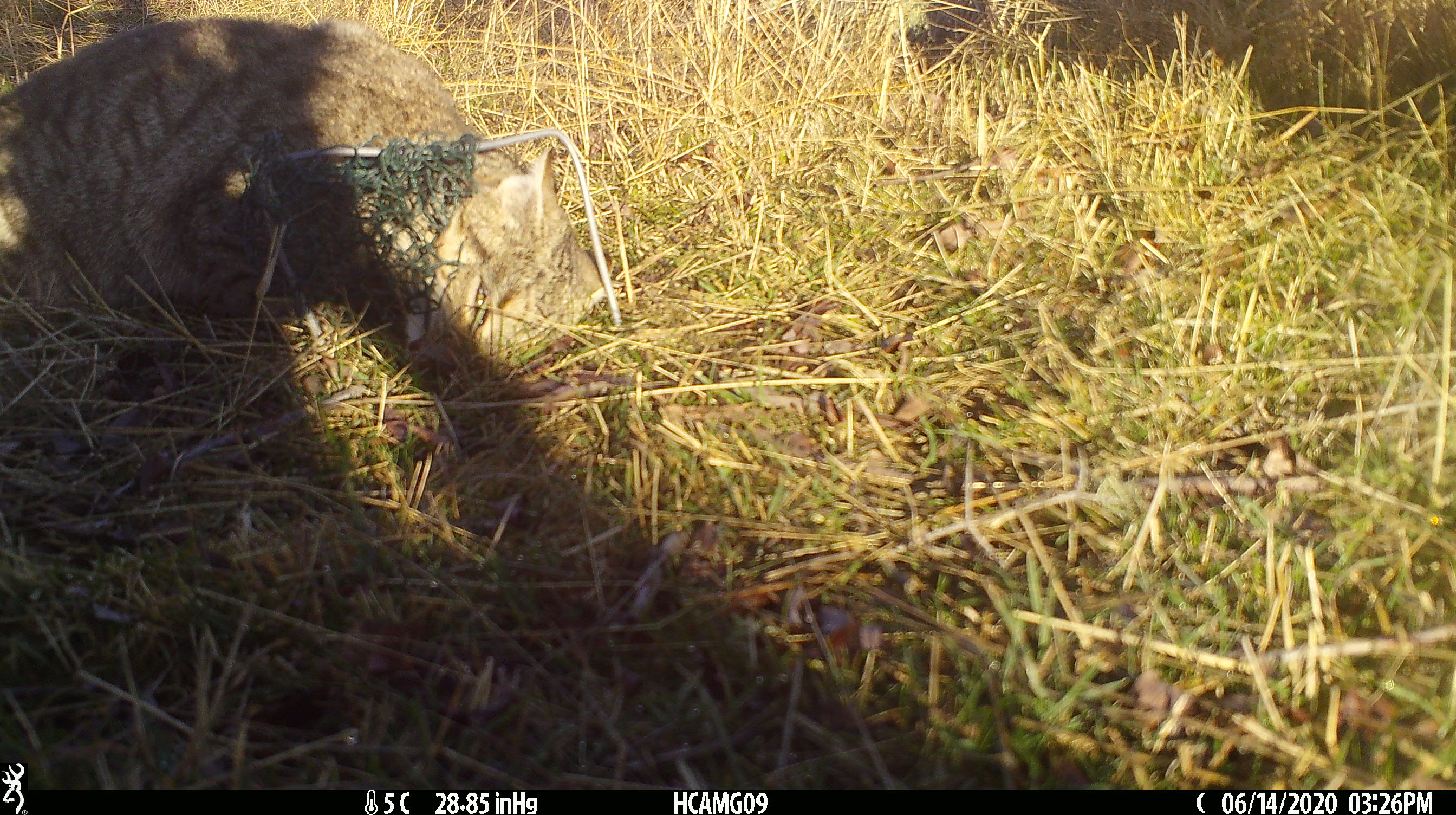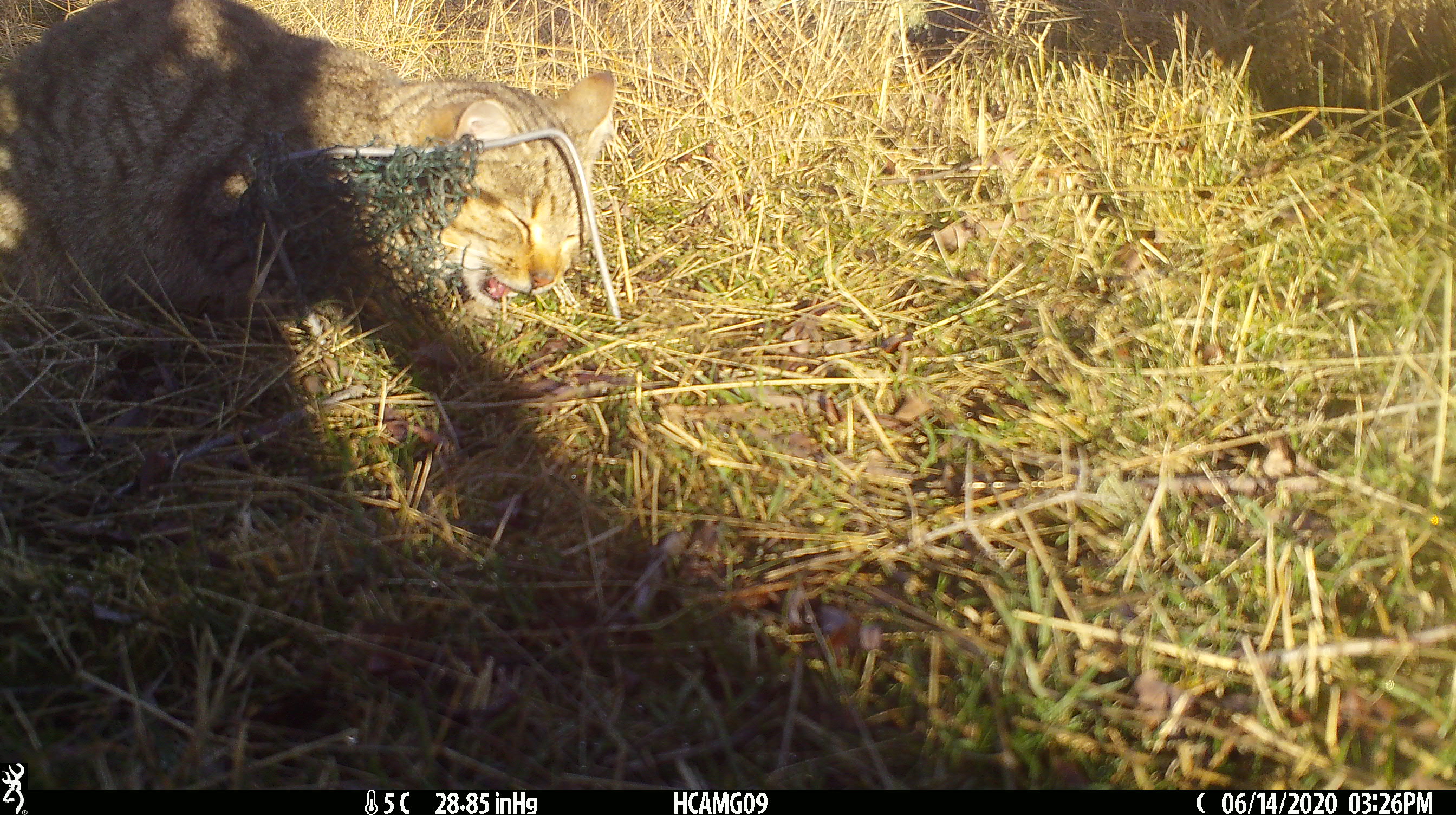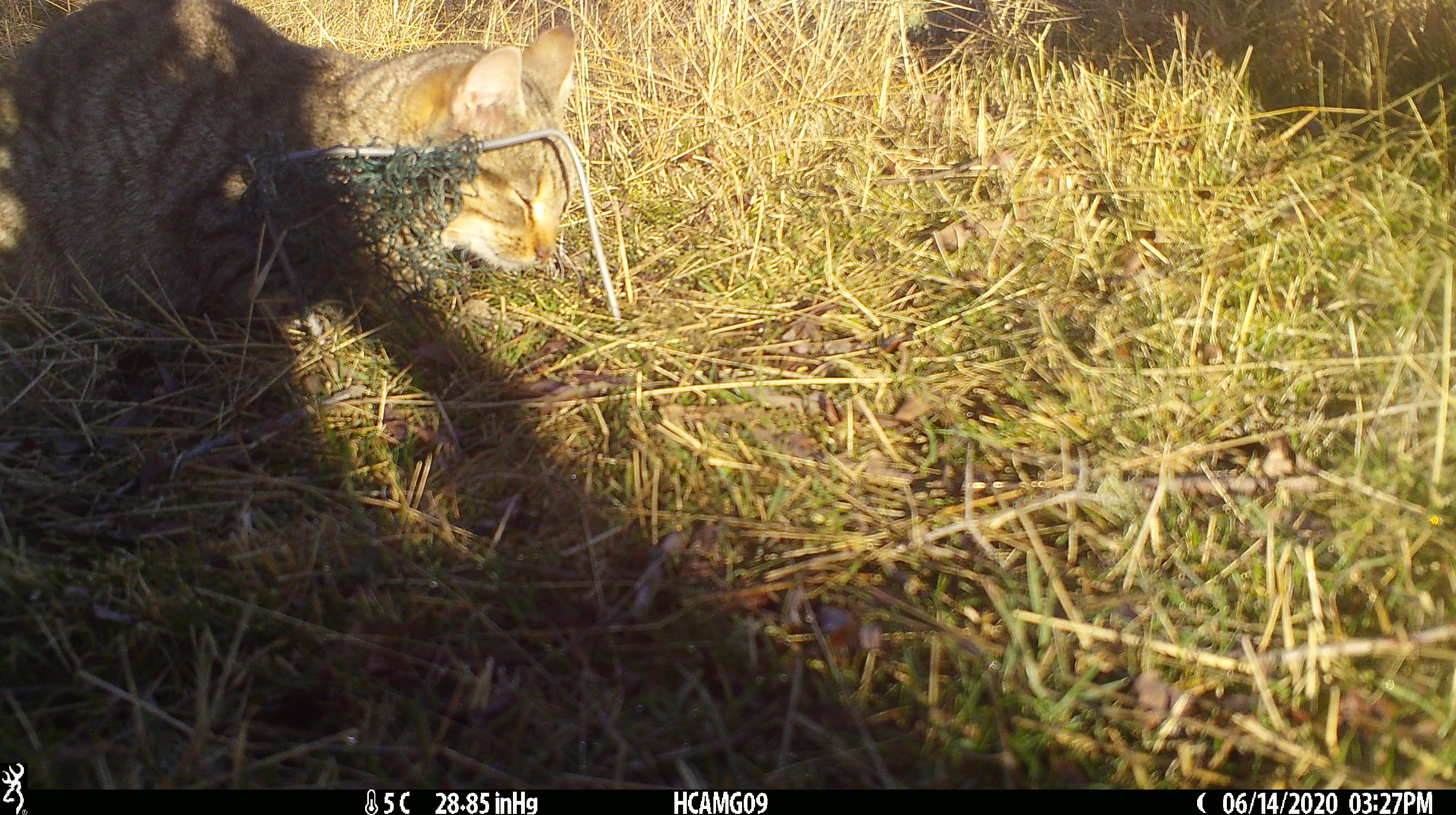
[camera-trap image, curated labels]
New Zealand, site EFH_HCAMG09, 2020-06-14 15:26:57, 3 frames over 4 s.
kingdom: Animalia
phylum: Chordata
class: Mammalia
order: Carnivora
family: Felidae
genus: Felis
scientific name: Felis catus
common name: domestic cat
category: cat